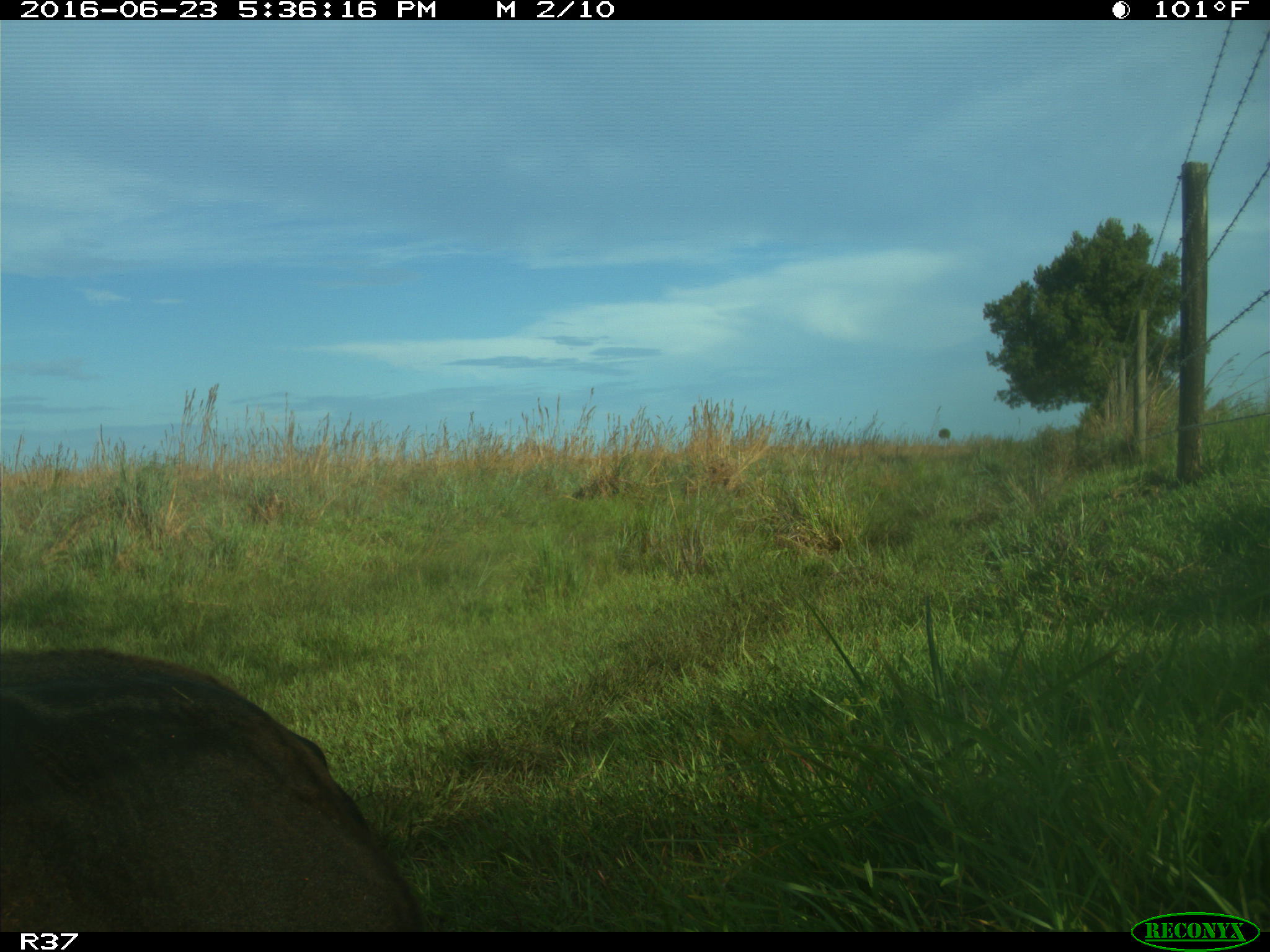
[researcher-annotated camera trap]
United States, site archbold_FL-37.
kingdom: Animalia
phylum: Chordata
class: Mammalia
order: Artiodactyla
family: Bovidae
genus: Bos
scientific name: Bos taurus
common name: domestic cow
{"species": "Bos taurus (domestic cow)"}